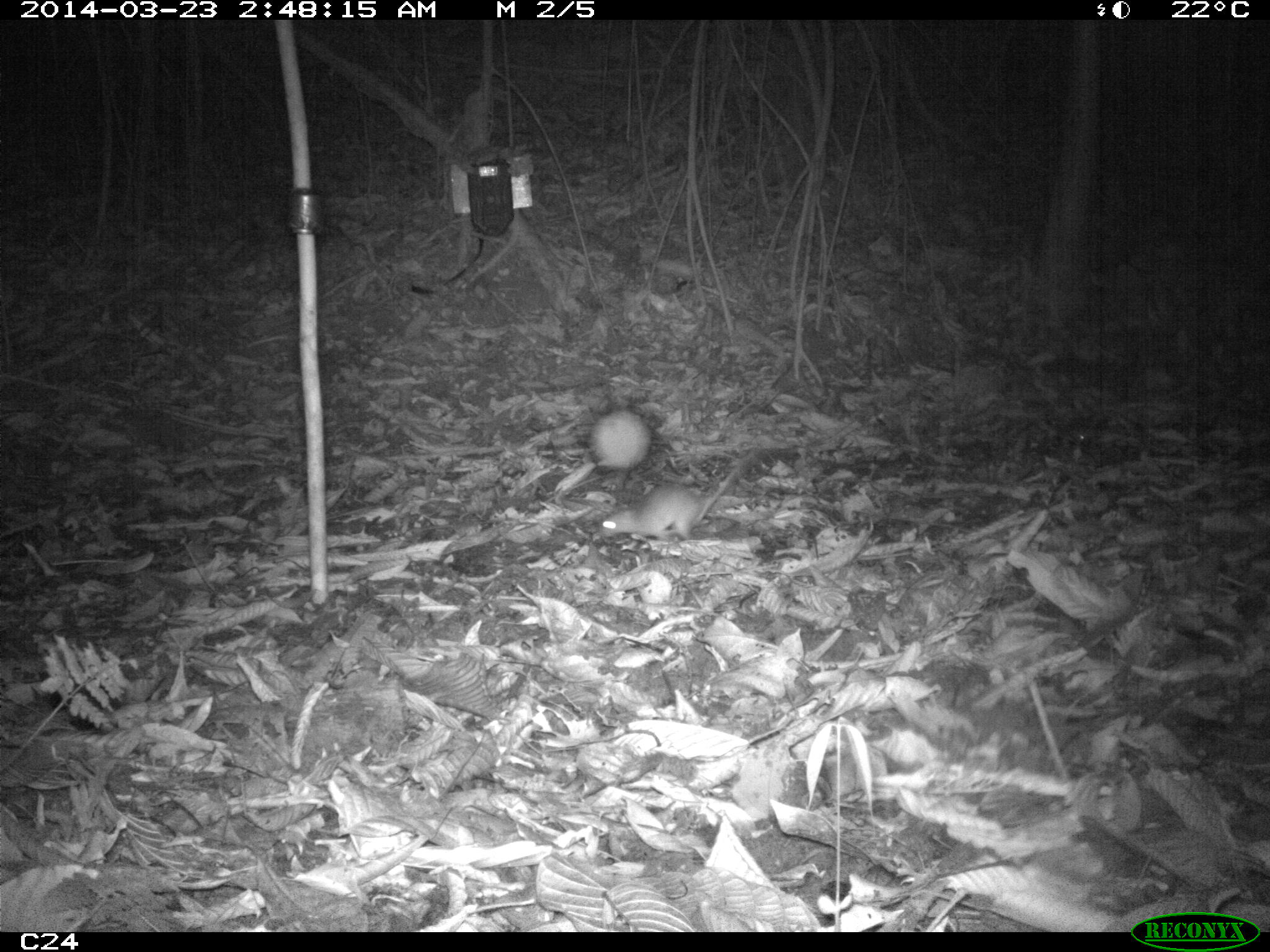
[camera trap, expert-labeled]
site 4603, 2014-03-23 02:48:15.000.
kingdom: Animalia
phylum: Chordata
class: Mammalia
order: Rodentia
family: Muridae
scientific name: Muridae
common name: mice, rats, and gerbils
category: unknown mouse or rat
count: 1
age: adult